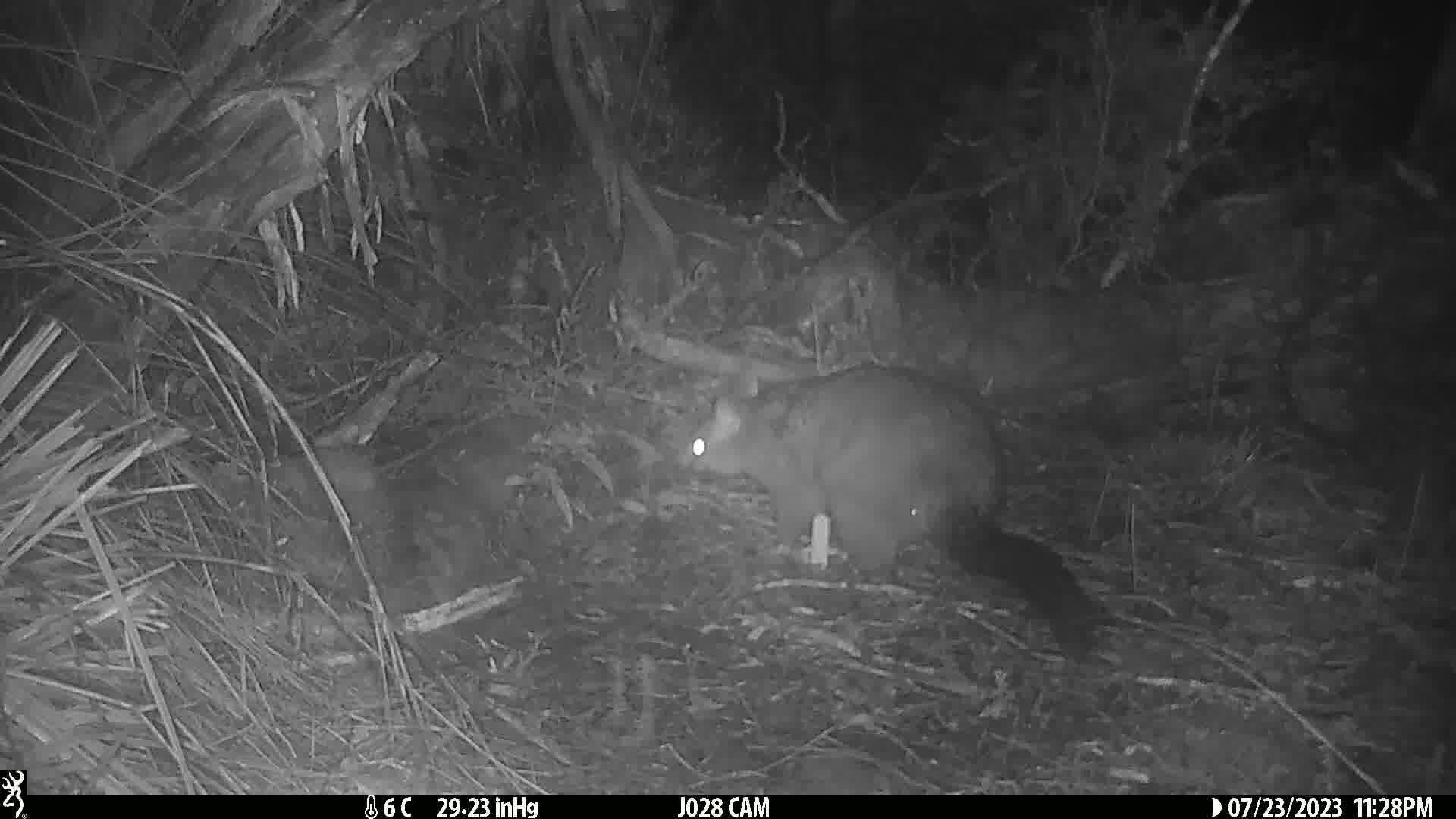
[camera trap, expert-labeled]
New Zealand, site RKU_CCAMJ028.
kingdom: Animalia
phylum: Chordata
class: Mammalia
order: Diprotodontia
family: Phalangeridae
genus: Trichosurus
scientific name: Trichosurus vulpecula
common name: common brushtail possum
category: possum